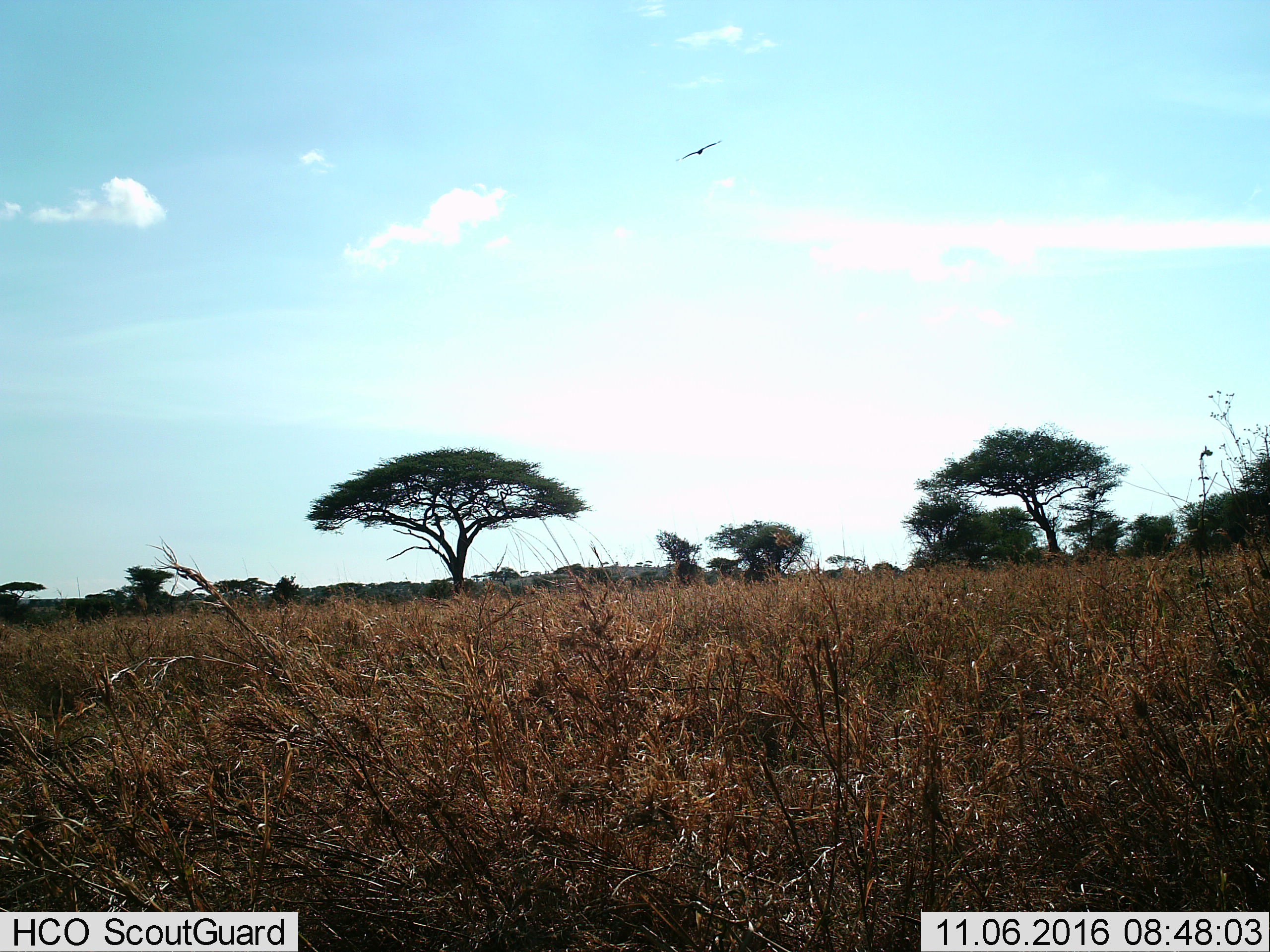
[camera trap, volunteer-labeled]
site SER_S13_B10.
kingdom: Animalia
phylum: Chordata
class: Aves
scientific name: Aves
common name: bird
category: birdother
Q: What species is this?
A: Birdother (bird) (Aves).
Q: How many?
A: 1.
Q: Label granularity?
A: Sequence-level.